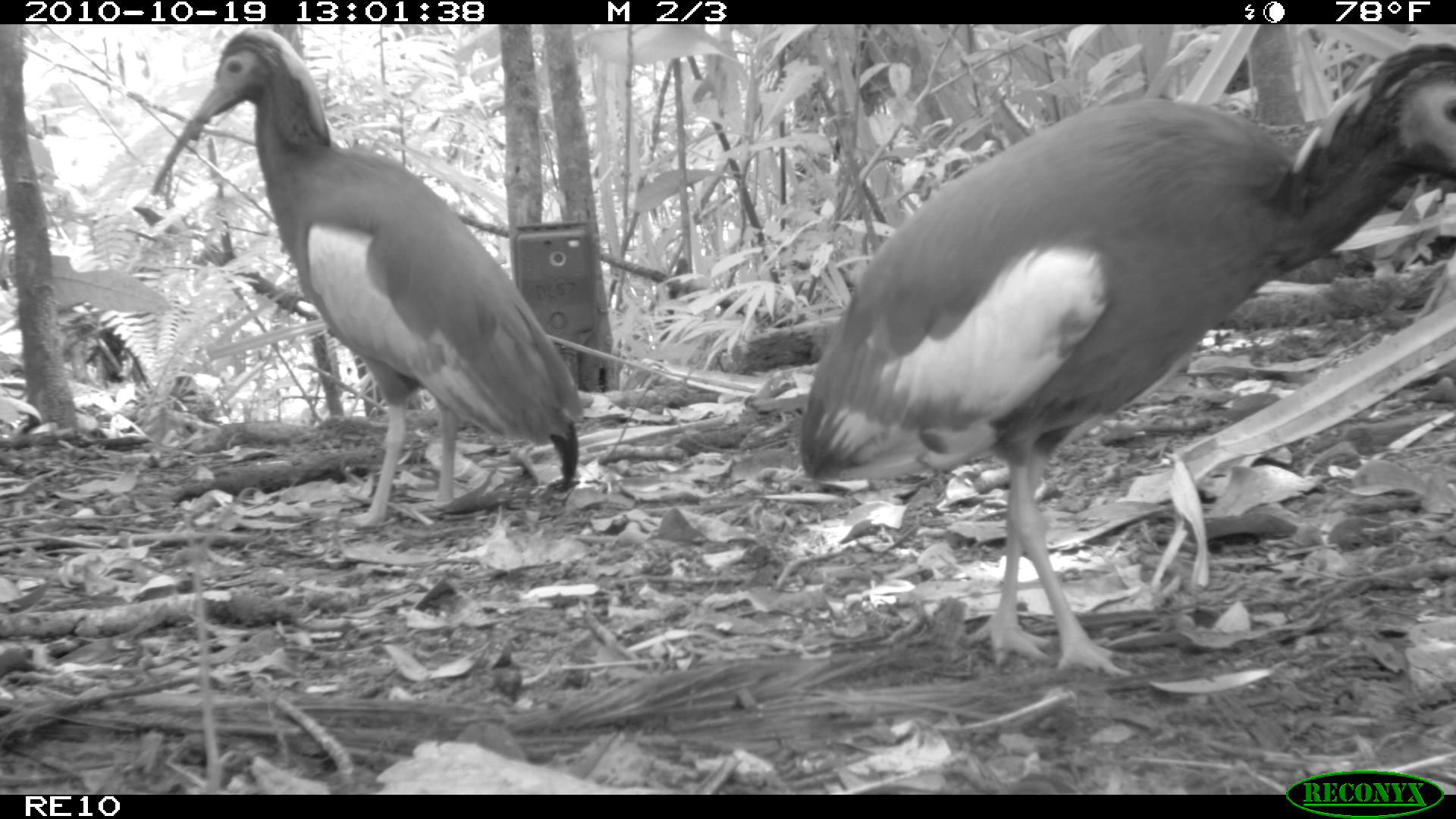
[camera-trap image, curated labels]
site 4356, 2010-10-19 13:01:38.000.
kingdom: Animalia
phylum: Chordata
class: Aves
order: Pelecaniformes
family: Threskiornithidae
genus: Lophotibis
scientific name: Lophotibis cristata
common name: madagascan ibis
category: lophotibis cristataa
Lophotibis cristataa (madagascan ibis) (Lophotibis cristata), count 1.